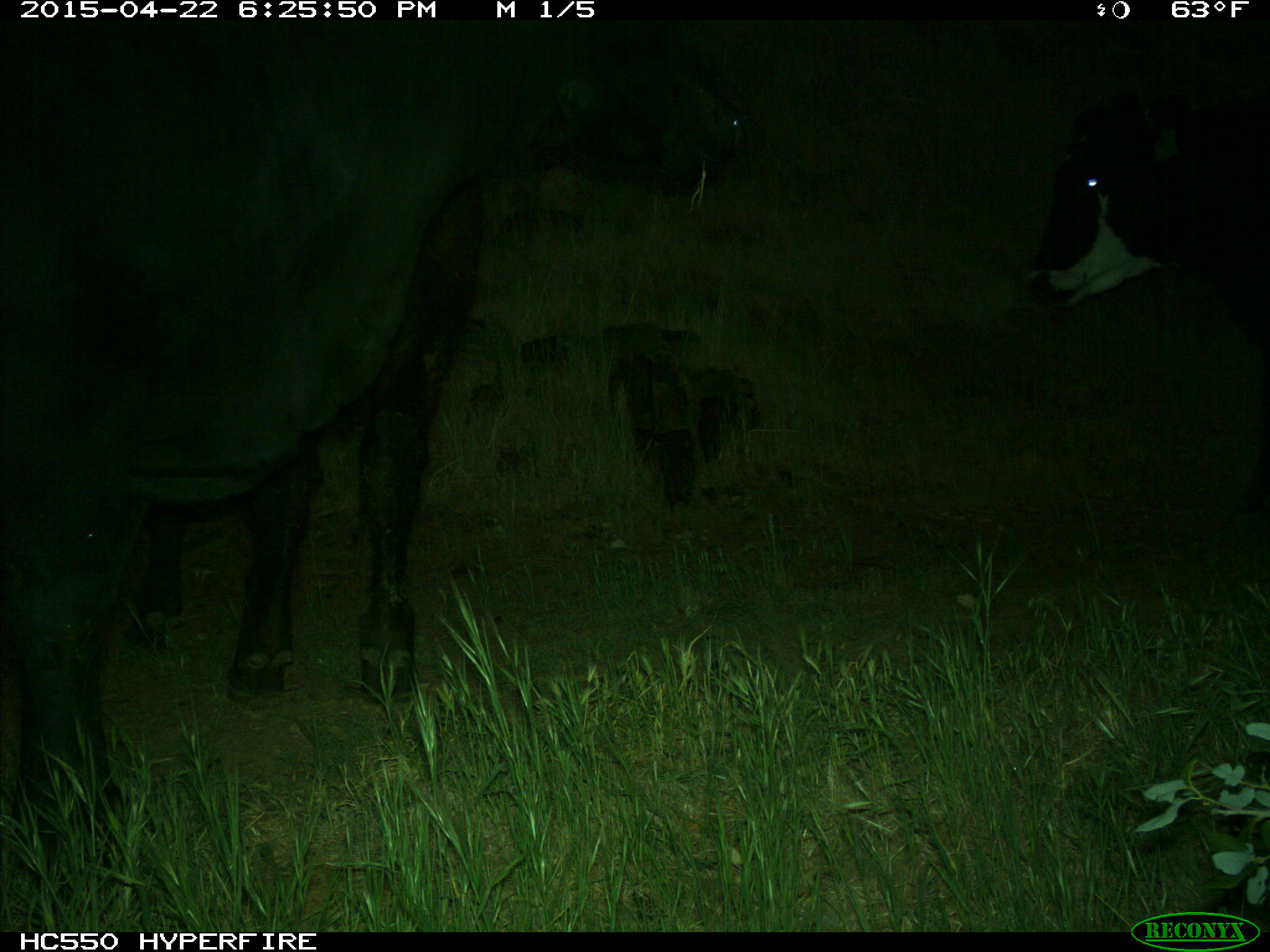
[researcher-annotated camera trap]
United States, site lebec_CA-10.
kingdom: Animalia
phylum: Chordata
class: Mammalia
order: Artiodactyla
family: Bovidae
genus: Bos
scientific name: Bos taurus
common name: domestic cow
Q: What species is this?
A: Bos taurus (domestic cow).